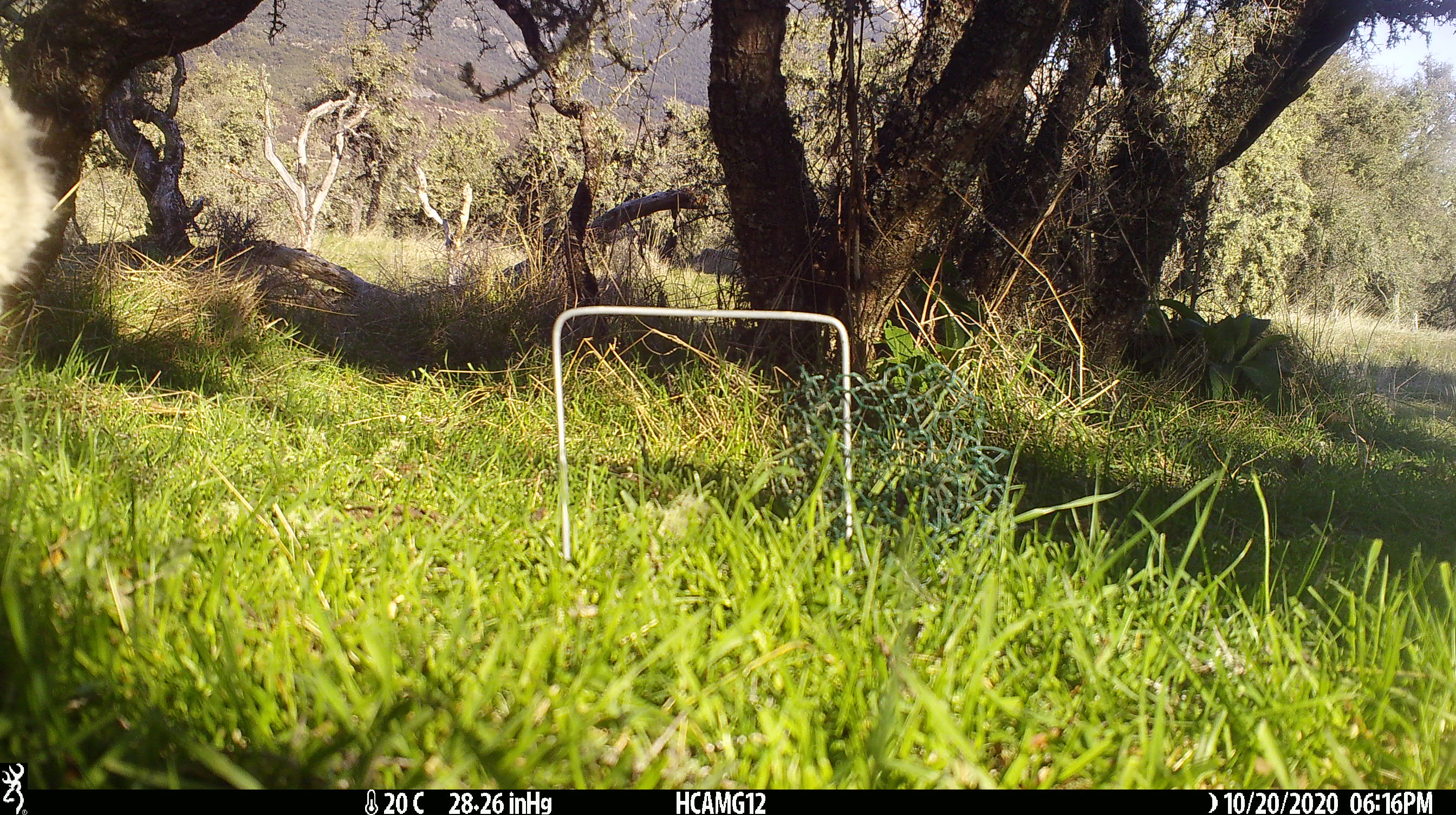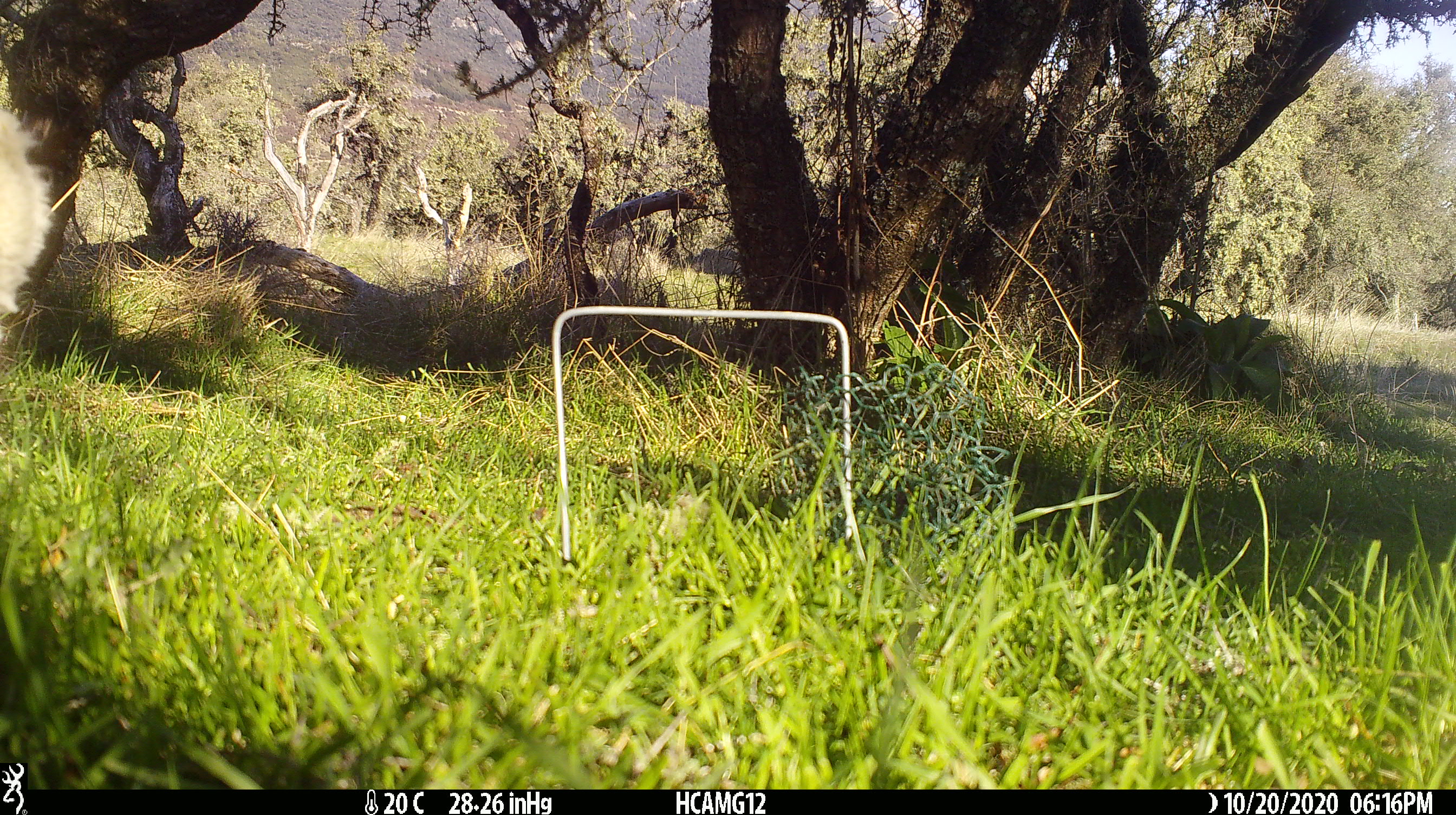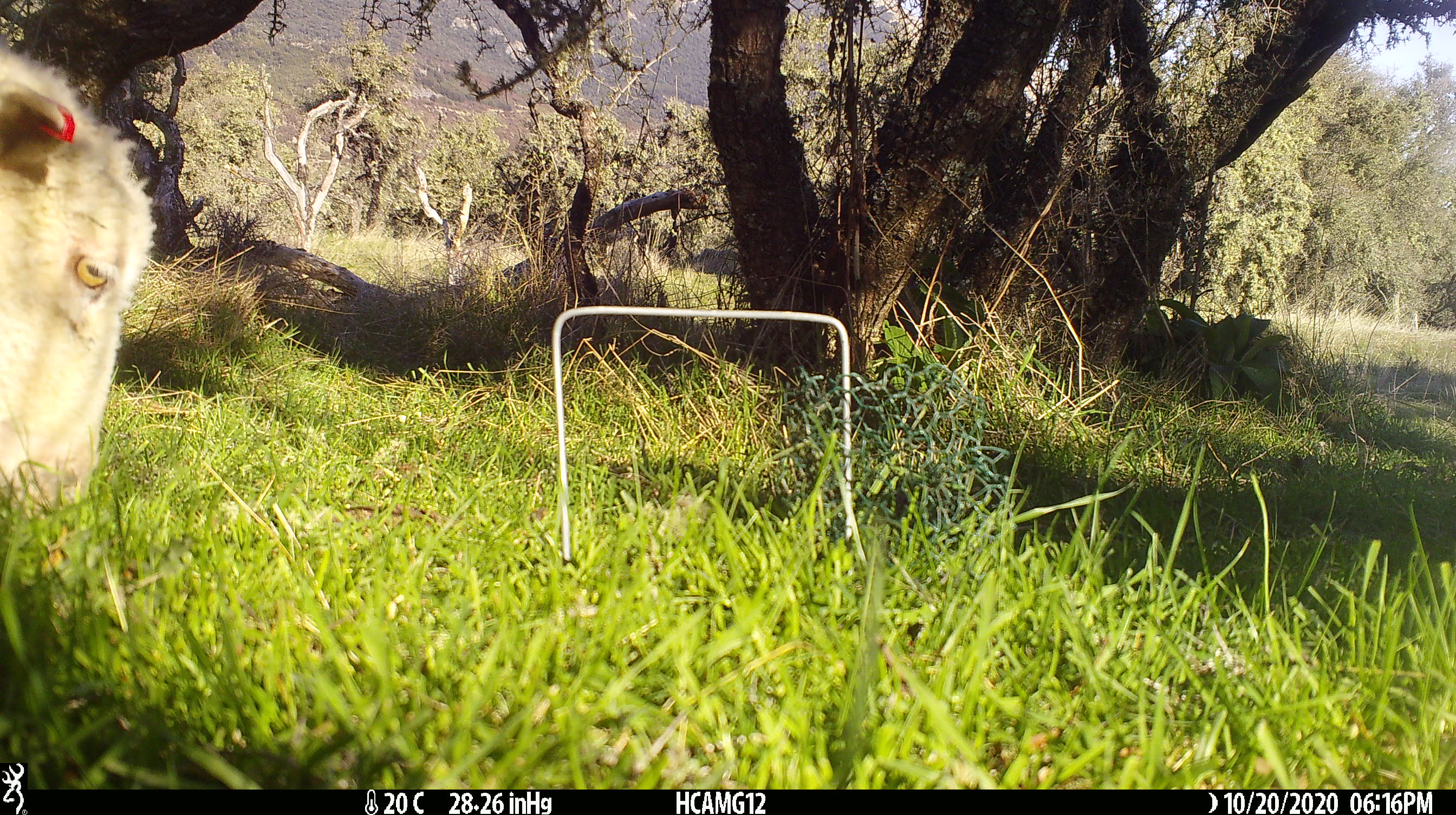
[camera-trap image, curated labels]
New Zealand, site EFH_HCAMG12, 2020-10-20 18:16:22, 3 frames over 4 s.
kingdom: Animalia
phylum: Chordata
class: Mammalia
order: Artiodactyla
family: Bovidae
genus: Ovis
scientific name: Ovis aries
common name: domestic sheep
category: sheep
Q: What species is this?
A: Sheep (domestic sheep) (Ovis aries).